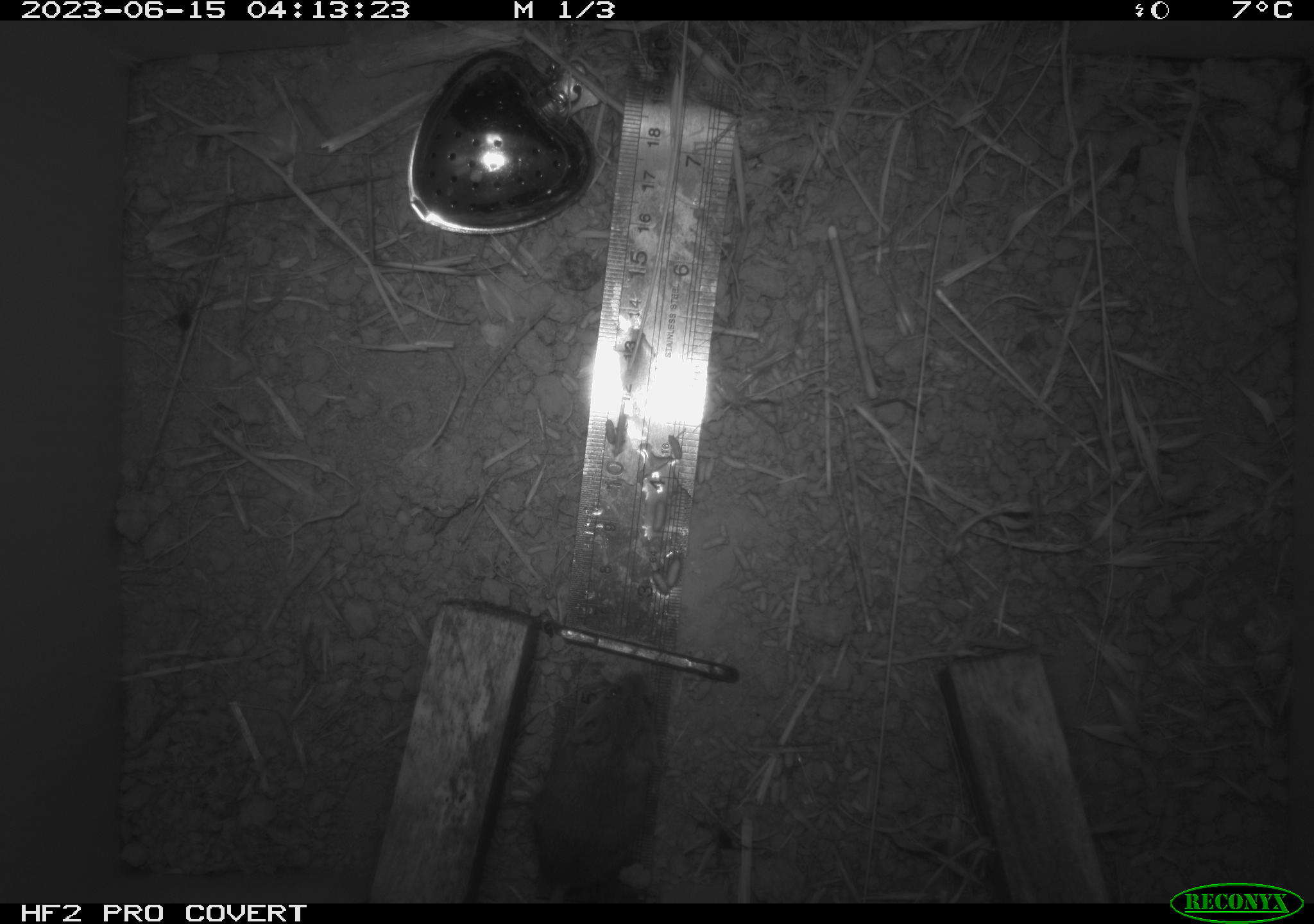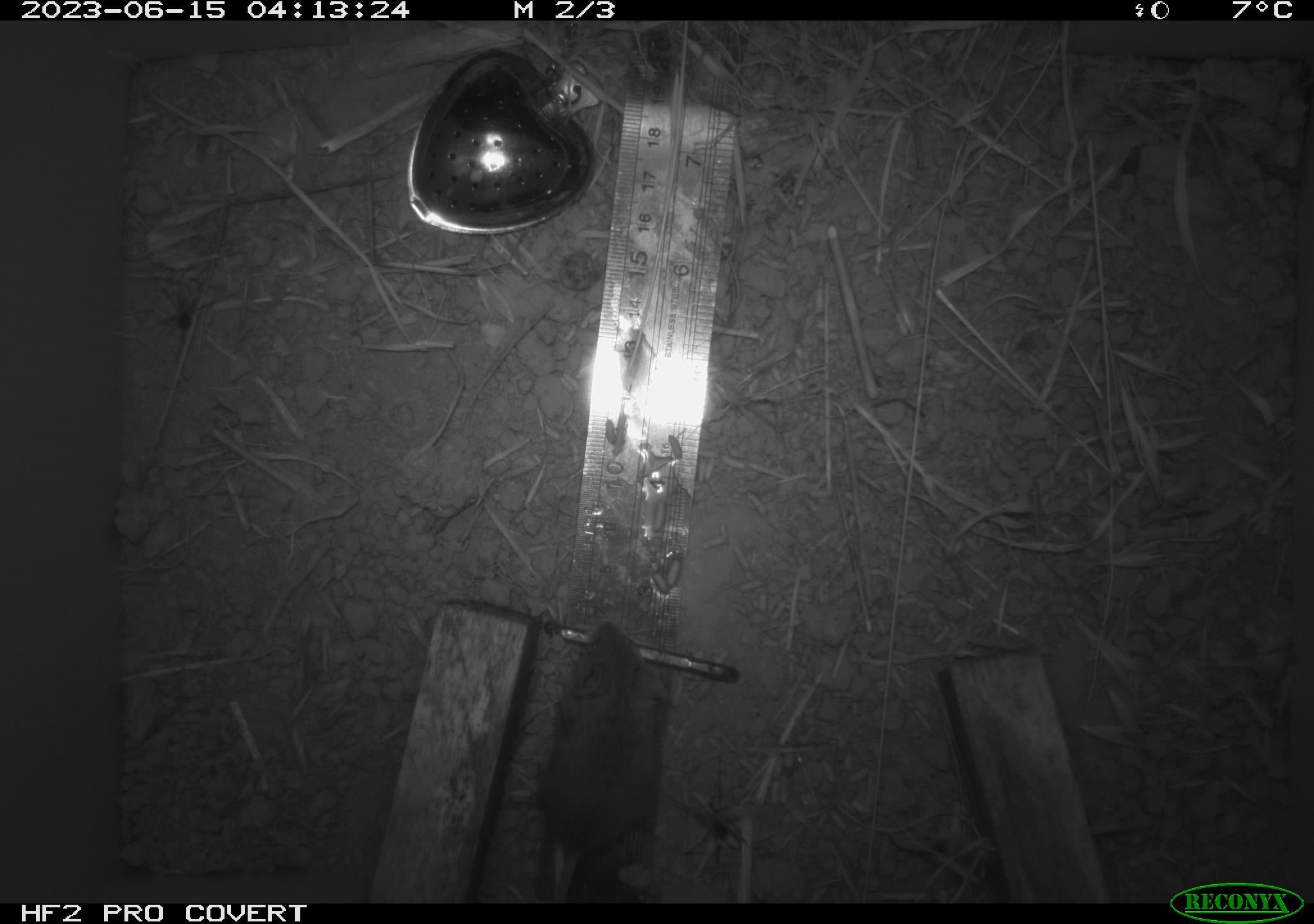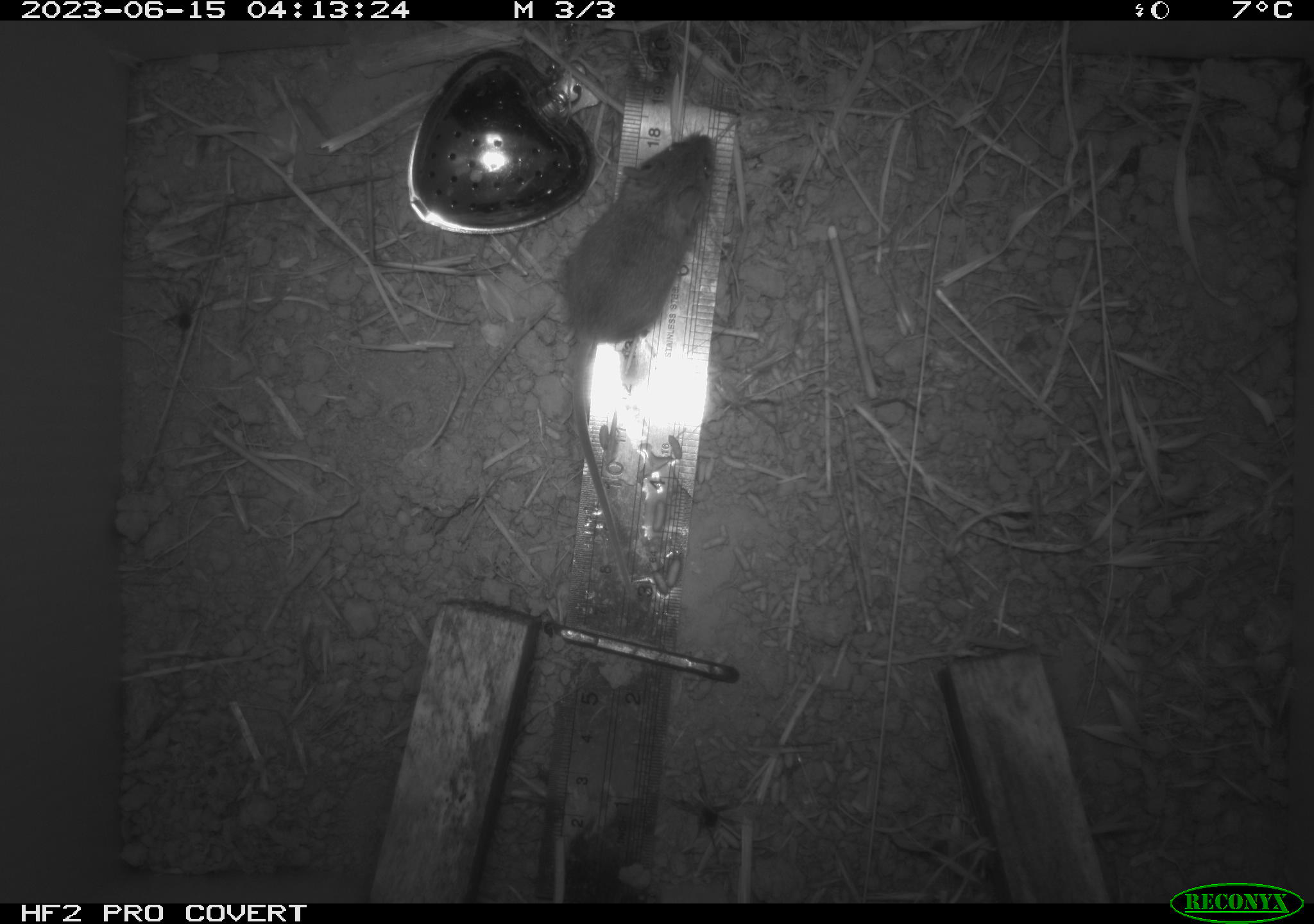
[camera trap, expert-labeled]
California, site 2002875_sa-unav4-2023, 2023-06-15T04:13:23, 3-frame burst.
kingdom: Animalia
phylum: Chordata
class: Mammalia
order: Rodentia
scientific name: Rodentia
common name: mouse species